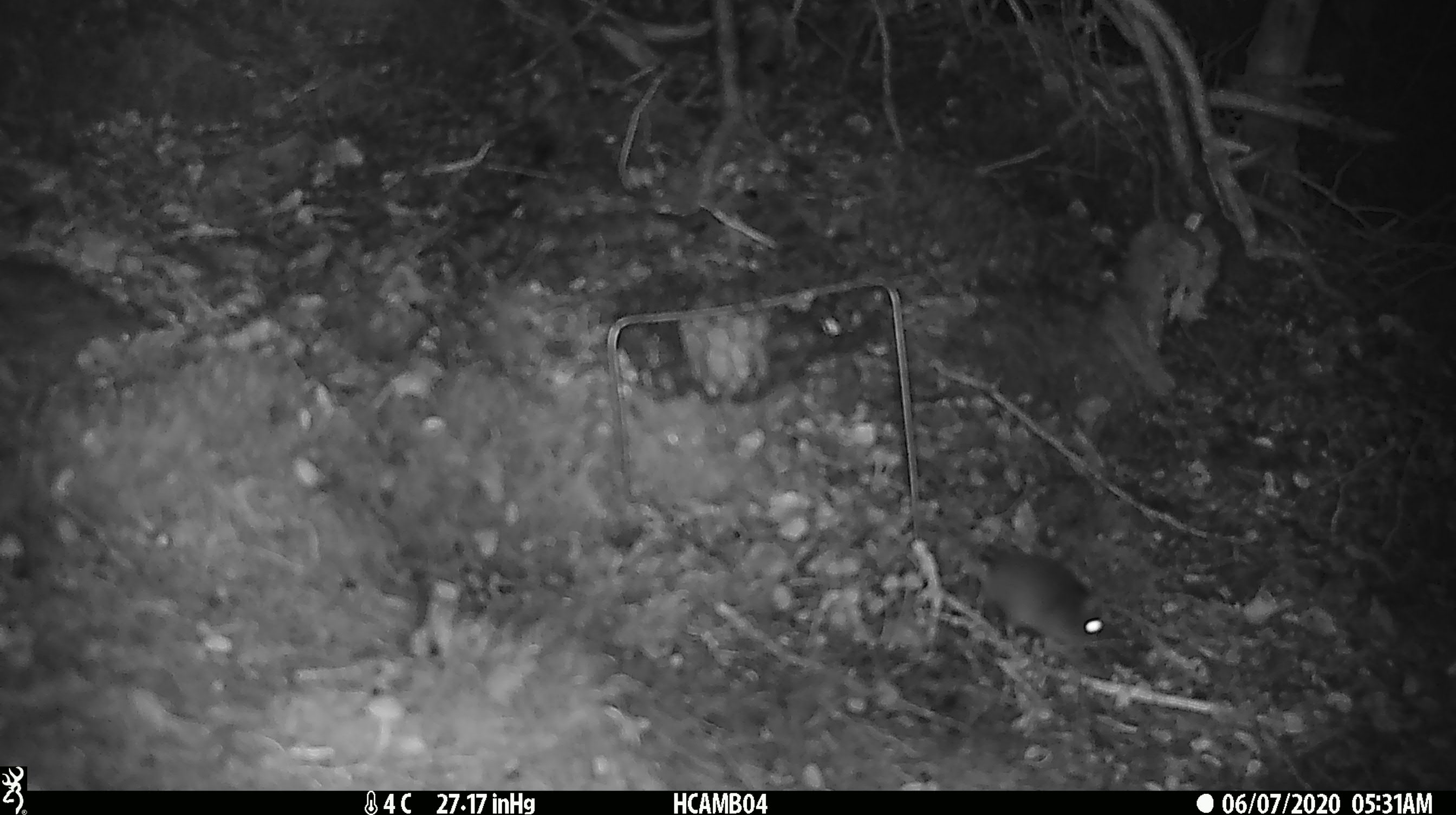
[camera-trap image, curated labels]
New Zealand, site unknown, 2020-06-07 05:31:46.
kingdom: Animalia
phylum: Chordata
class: Mammalia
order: Rodentia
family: Muridae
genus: Mus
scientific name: Mus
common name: mouse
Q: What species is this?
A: Mouse (Mus).